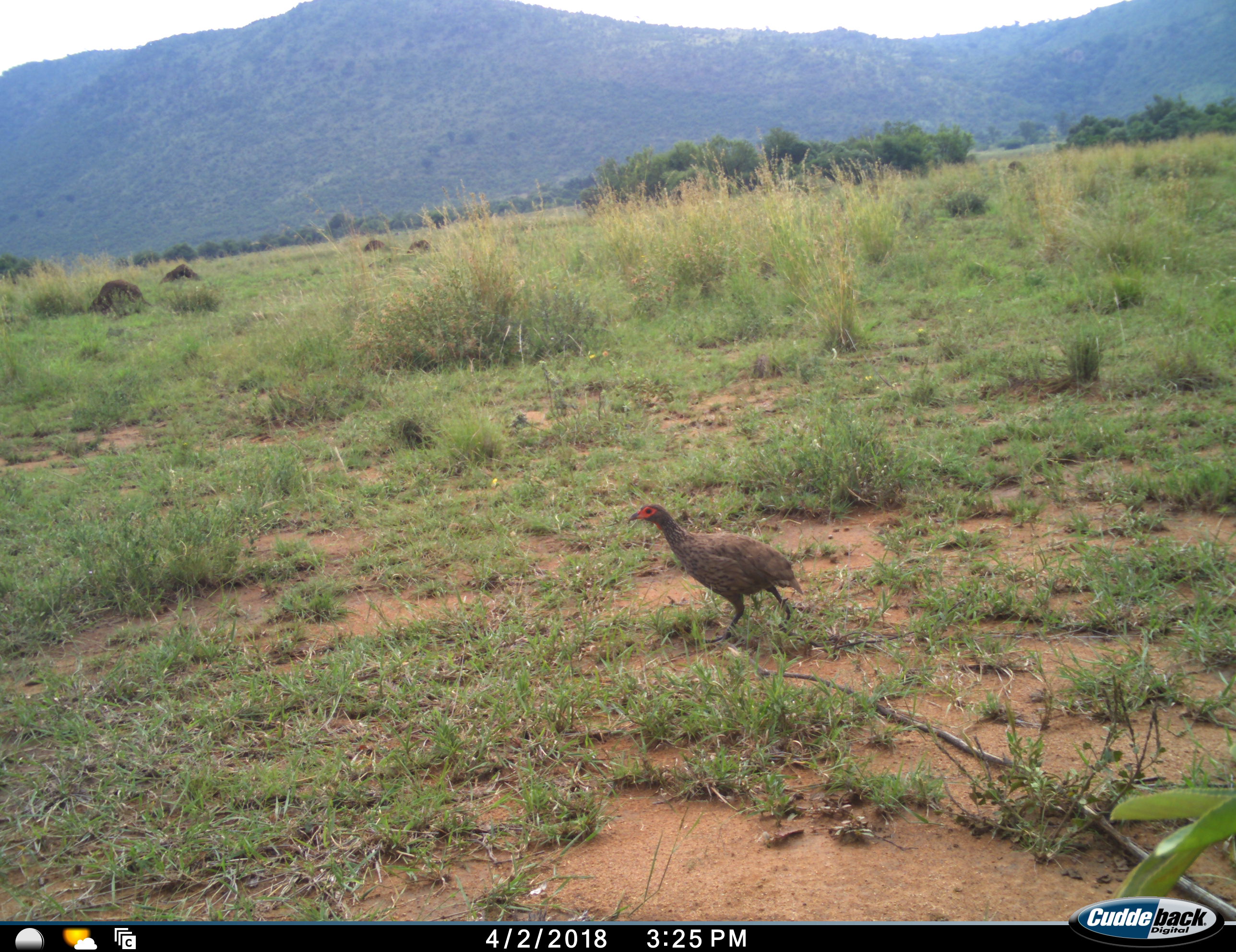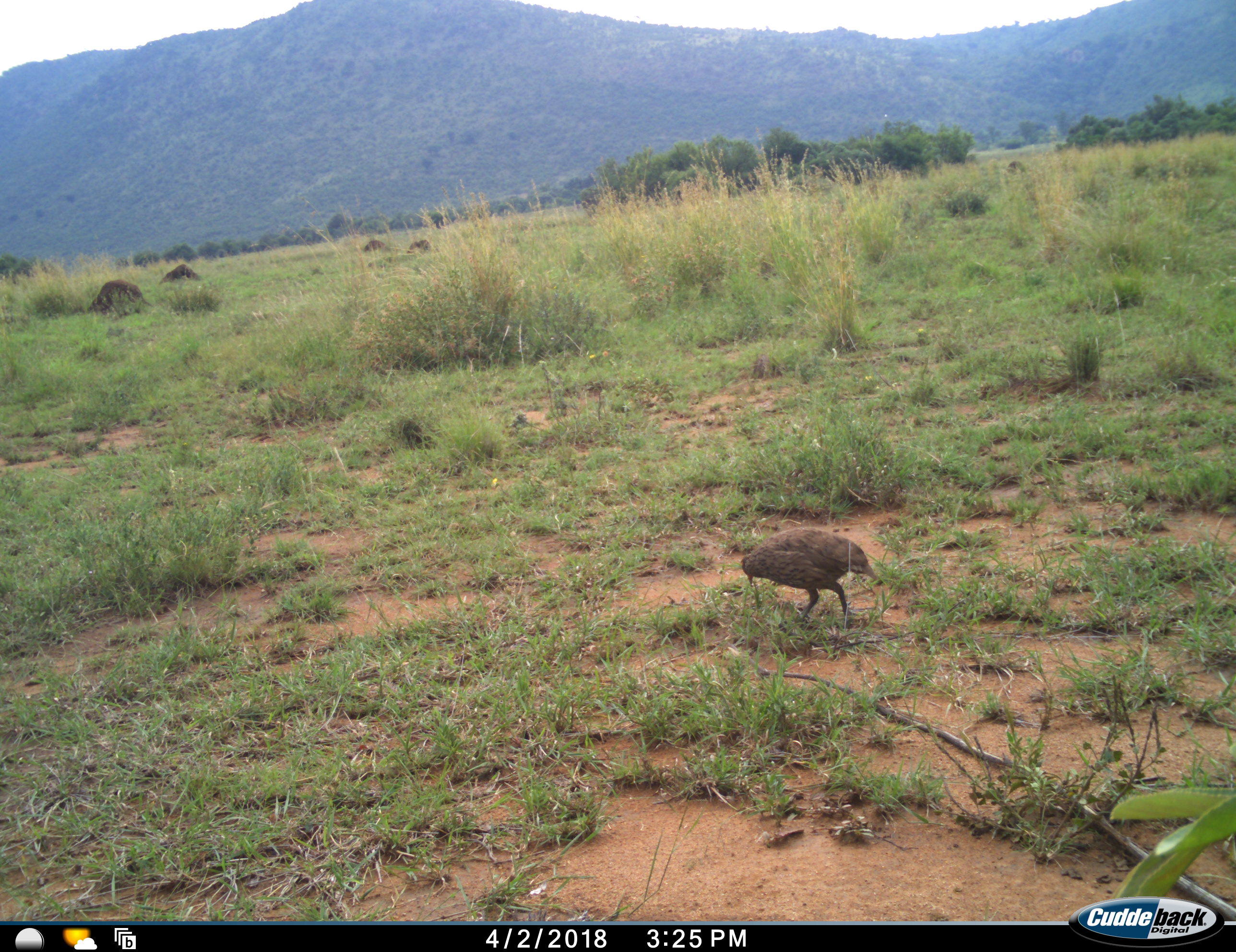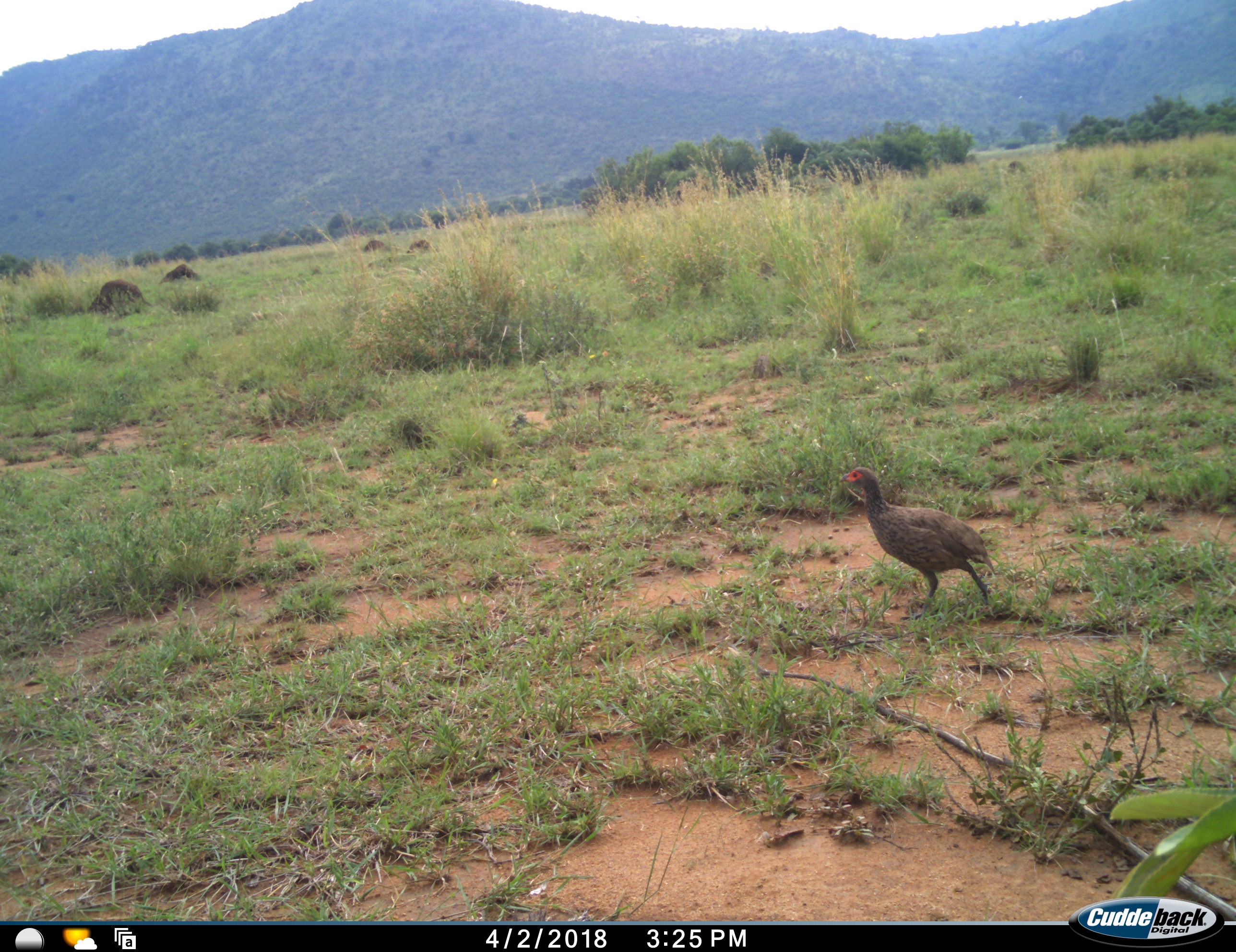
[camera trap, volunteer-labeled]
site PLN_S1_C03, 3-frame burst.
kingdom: Animalia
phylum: Chordata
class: Aves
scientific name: Aves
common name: bird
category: birdother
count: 1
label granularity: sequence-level